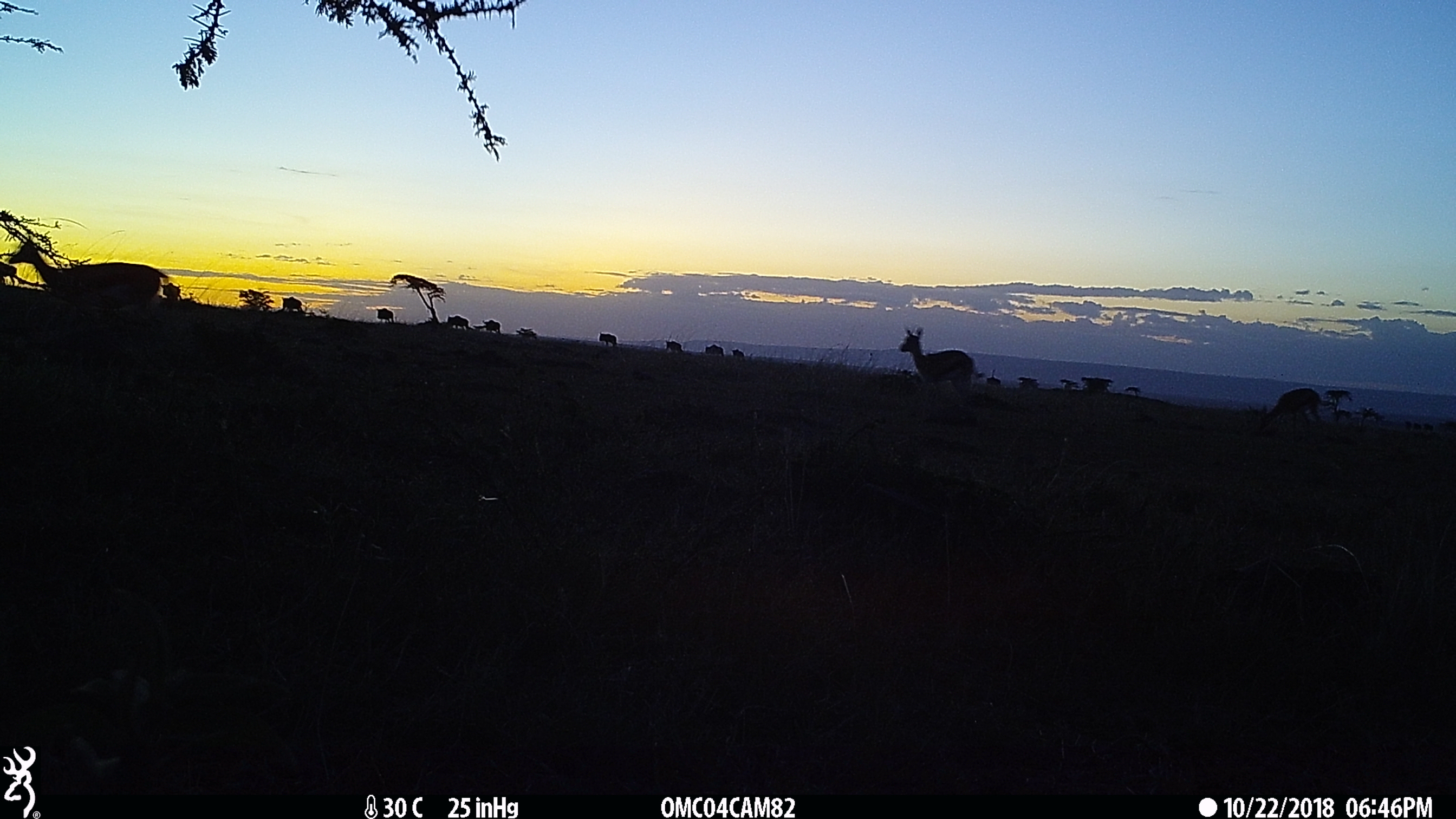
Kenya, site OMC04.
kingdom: Animalia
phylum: Chordata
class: Mammalia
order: Artiodactyla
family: Bovidae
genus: Eudorcas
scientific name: Eudorcas thomsonii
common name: thomon's gazelle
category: gazelle thomsons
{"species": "gazelle thomsons (thomon's gazelle) (Eudorcas thomsonii)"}